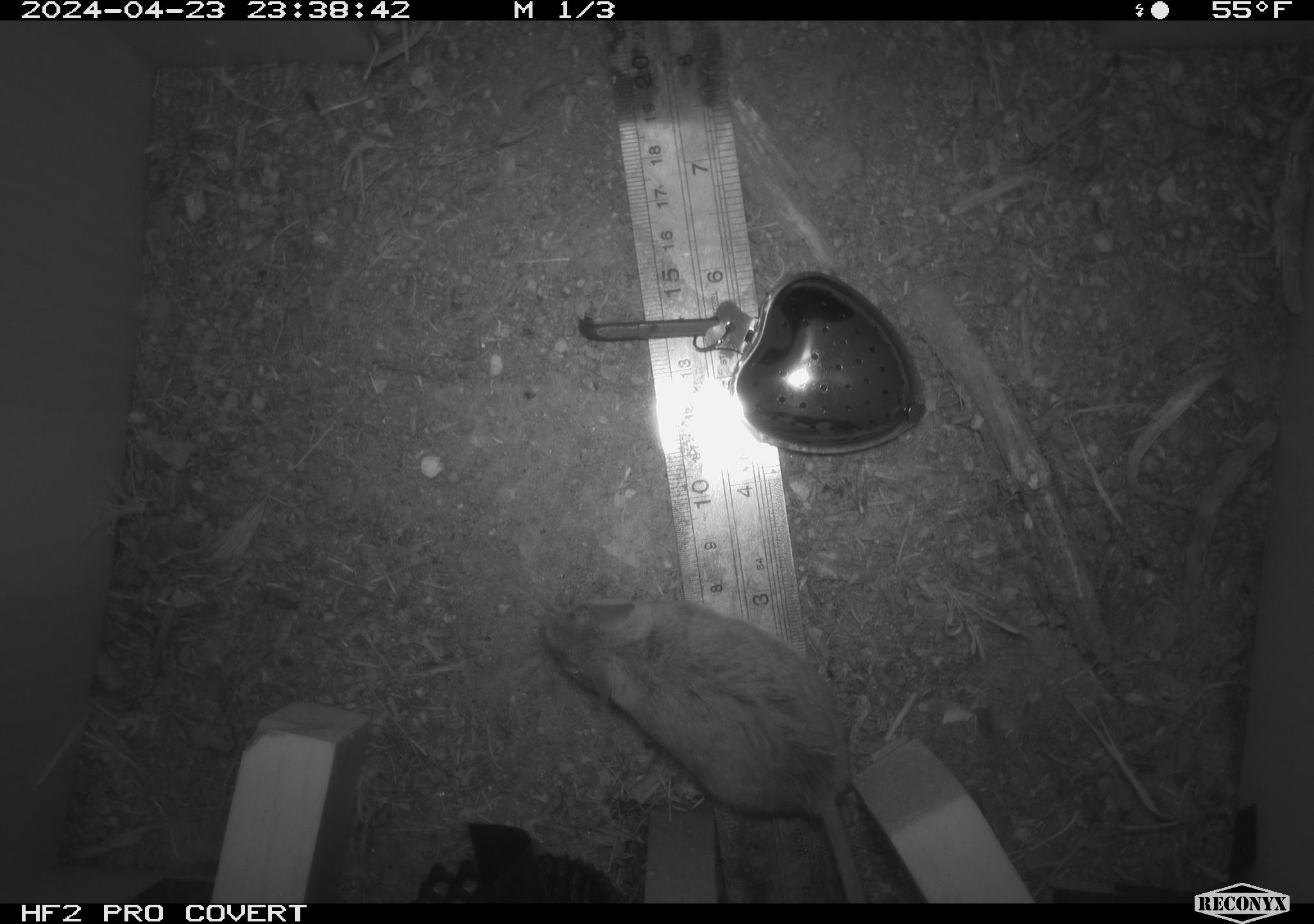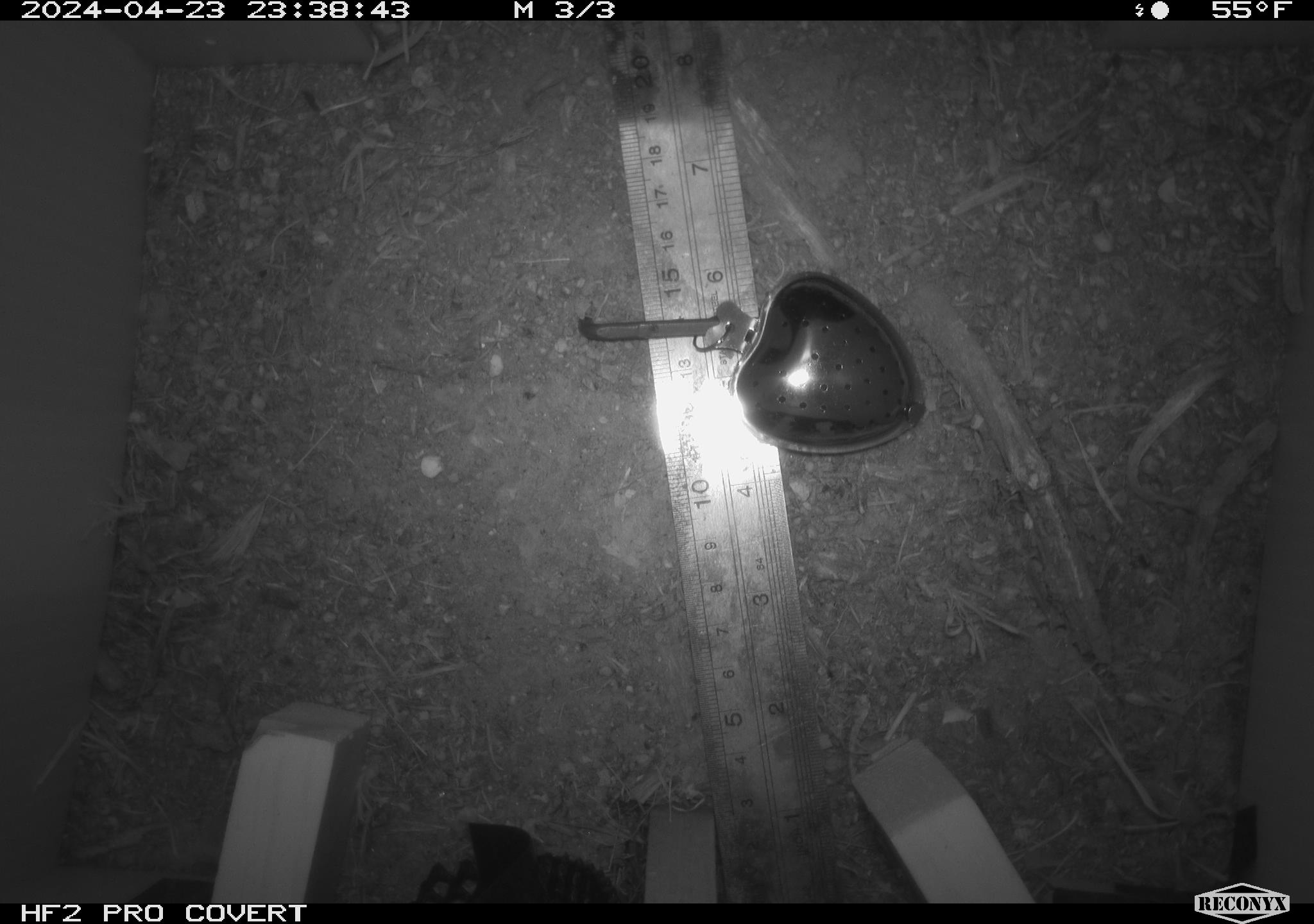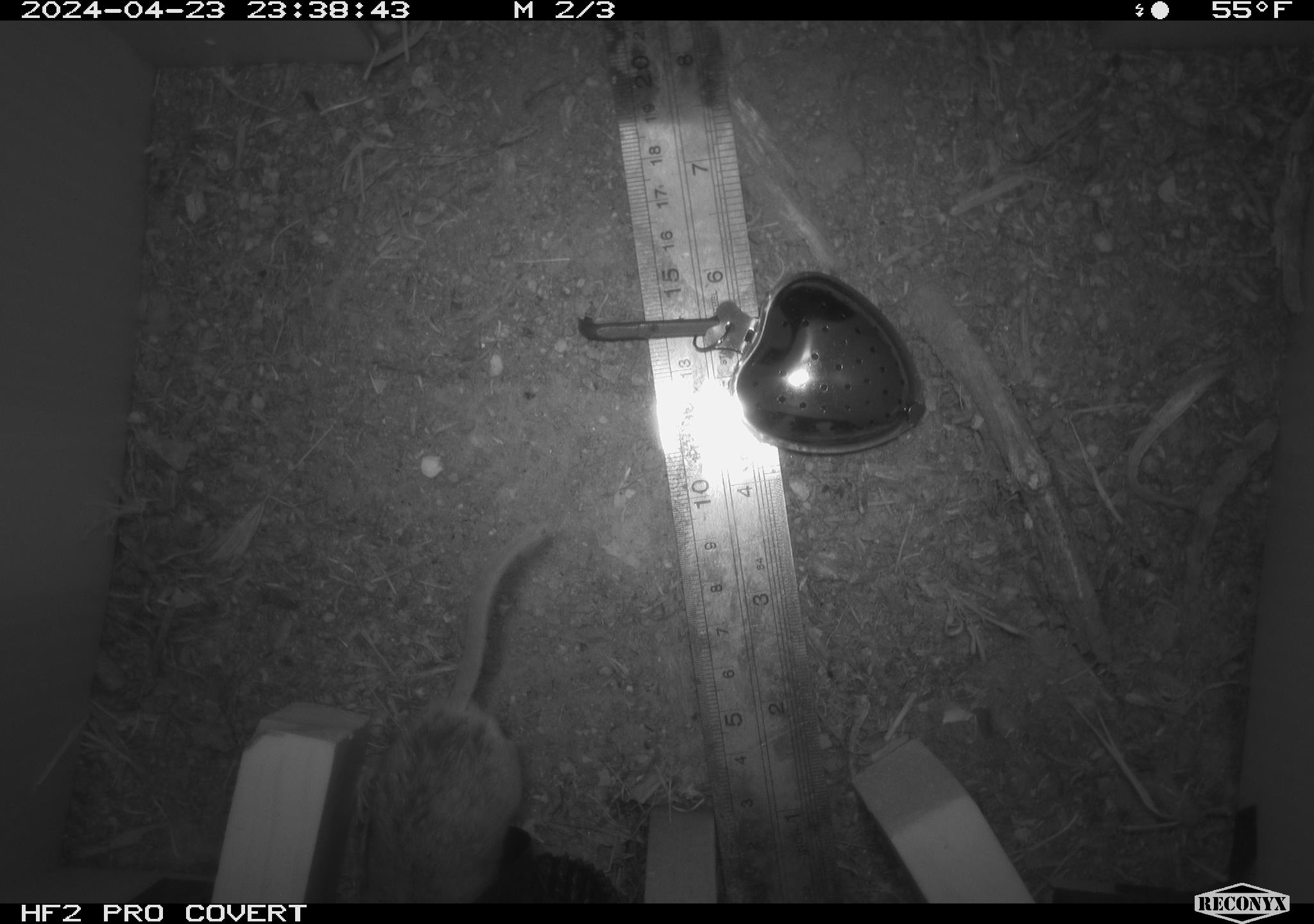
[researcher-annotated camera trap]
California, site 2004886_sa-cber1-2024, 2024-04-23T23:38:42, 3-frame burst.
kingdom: Animalia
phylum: Chordata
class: Mammalia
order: Rodentia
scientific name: Rodentia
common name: mouse species